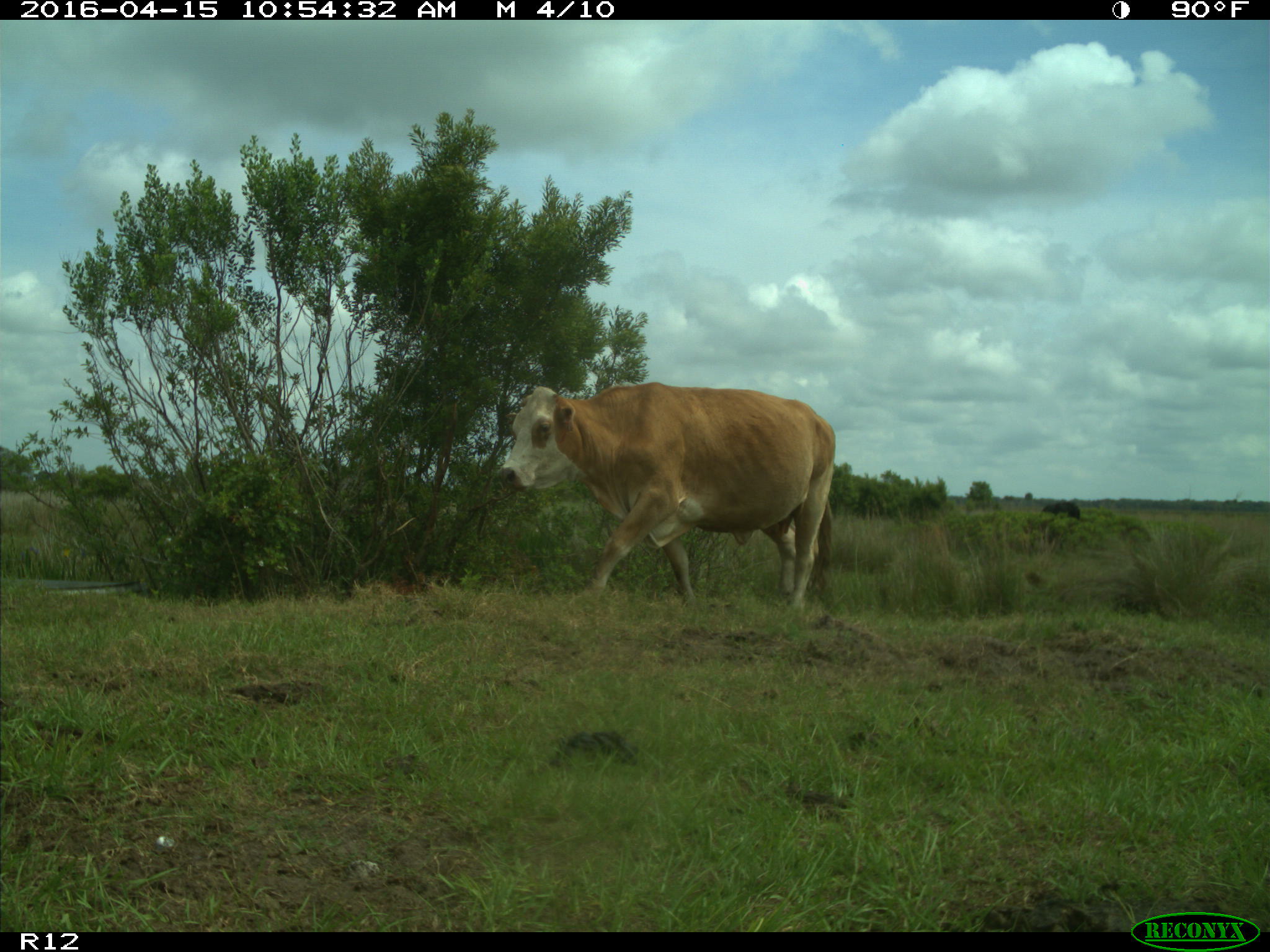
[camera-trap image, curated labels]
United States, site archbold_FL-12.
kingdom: Animalia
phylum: Chordata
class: Mammalia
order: Artiodactyla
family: Bovidae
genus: Bos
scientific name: Bos taurus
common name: domestic cow